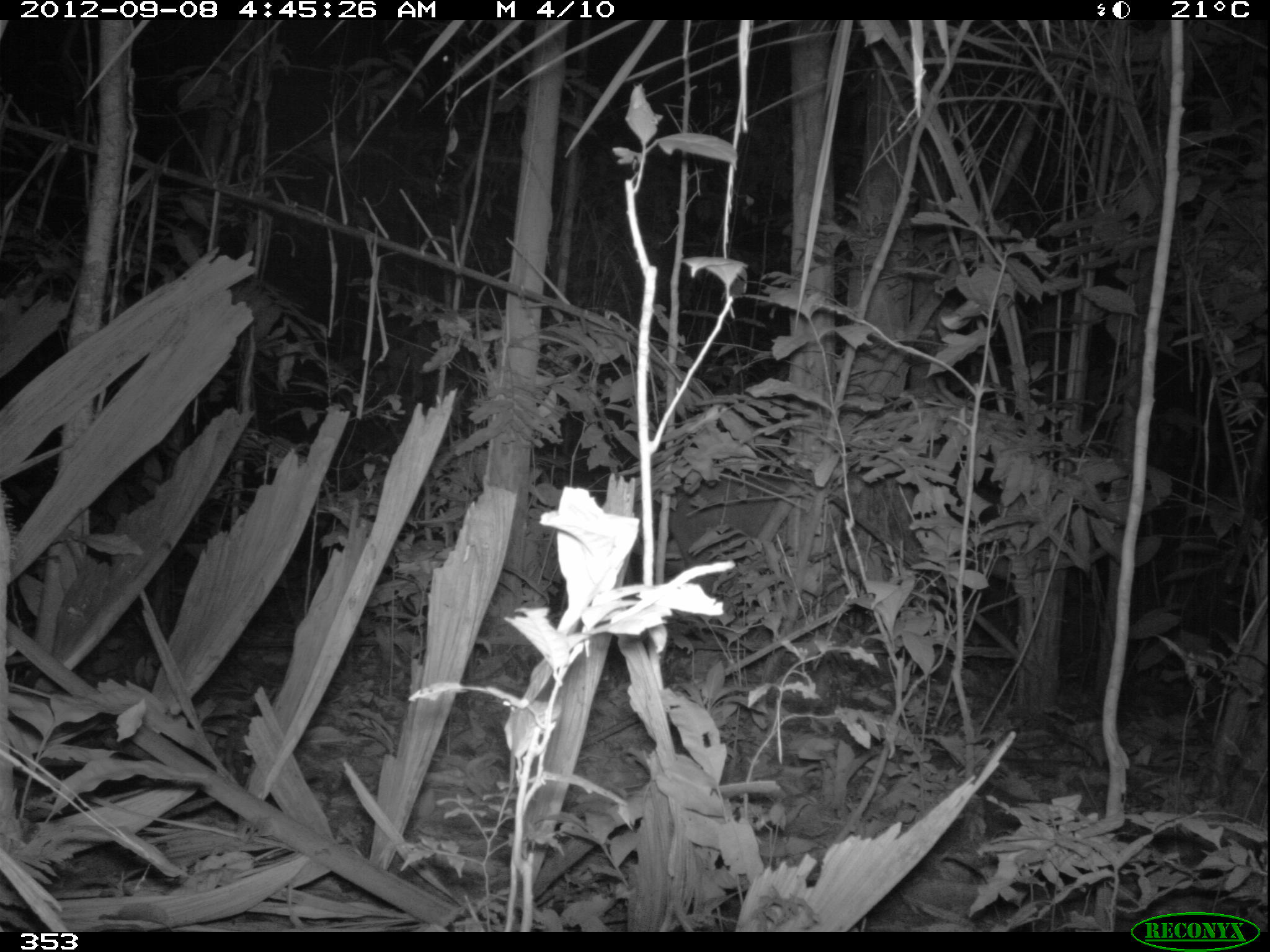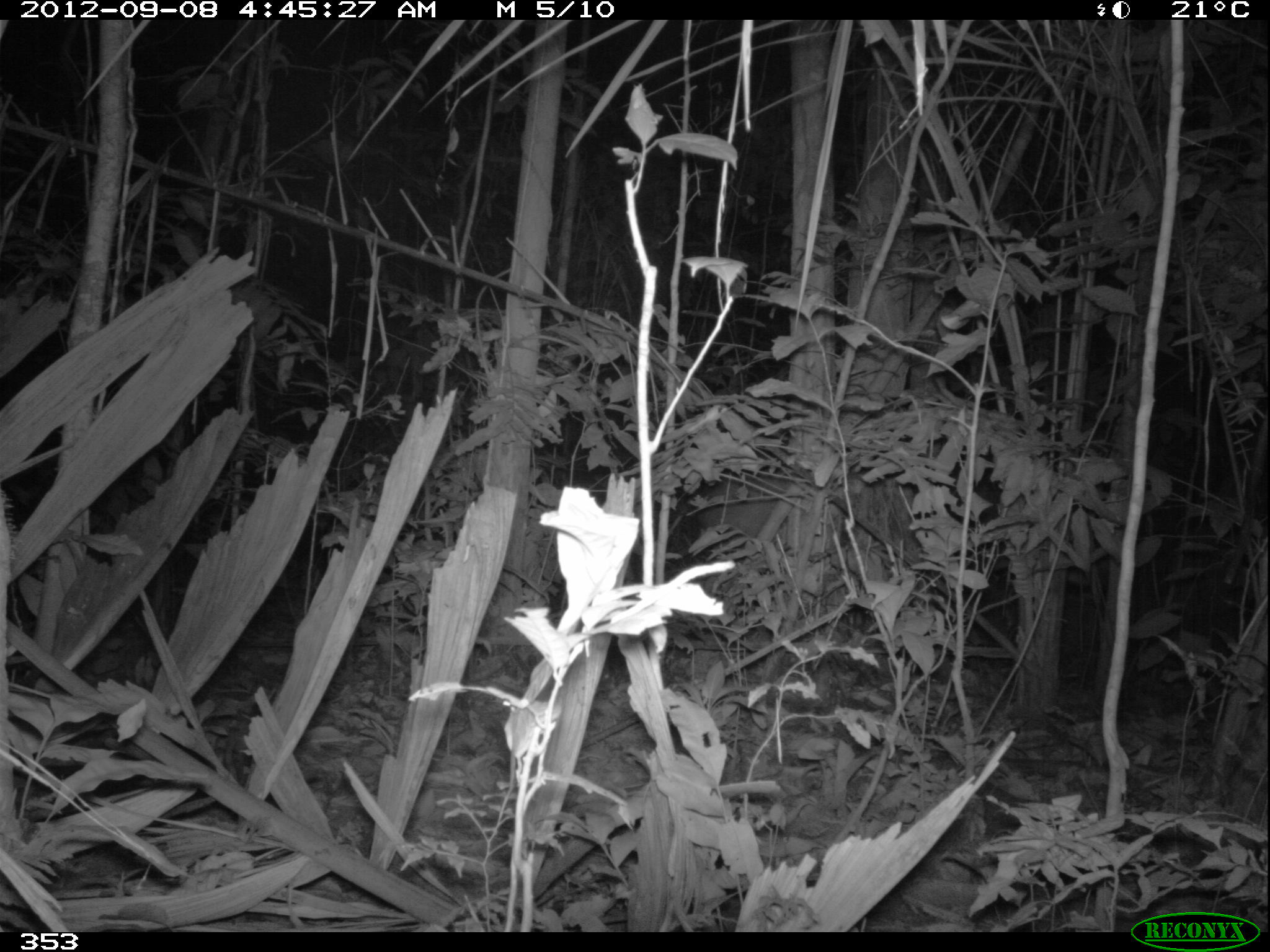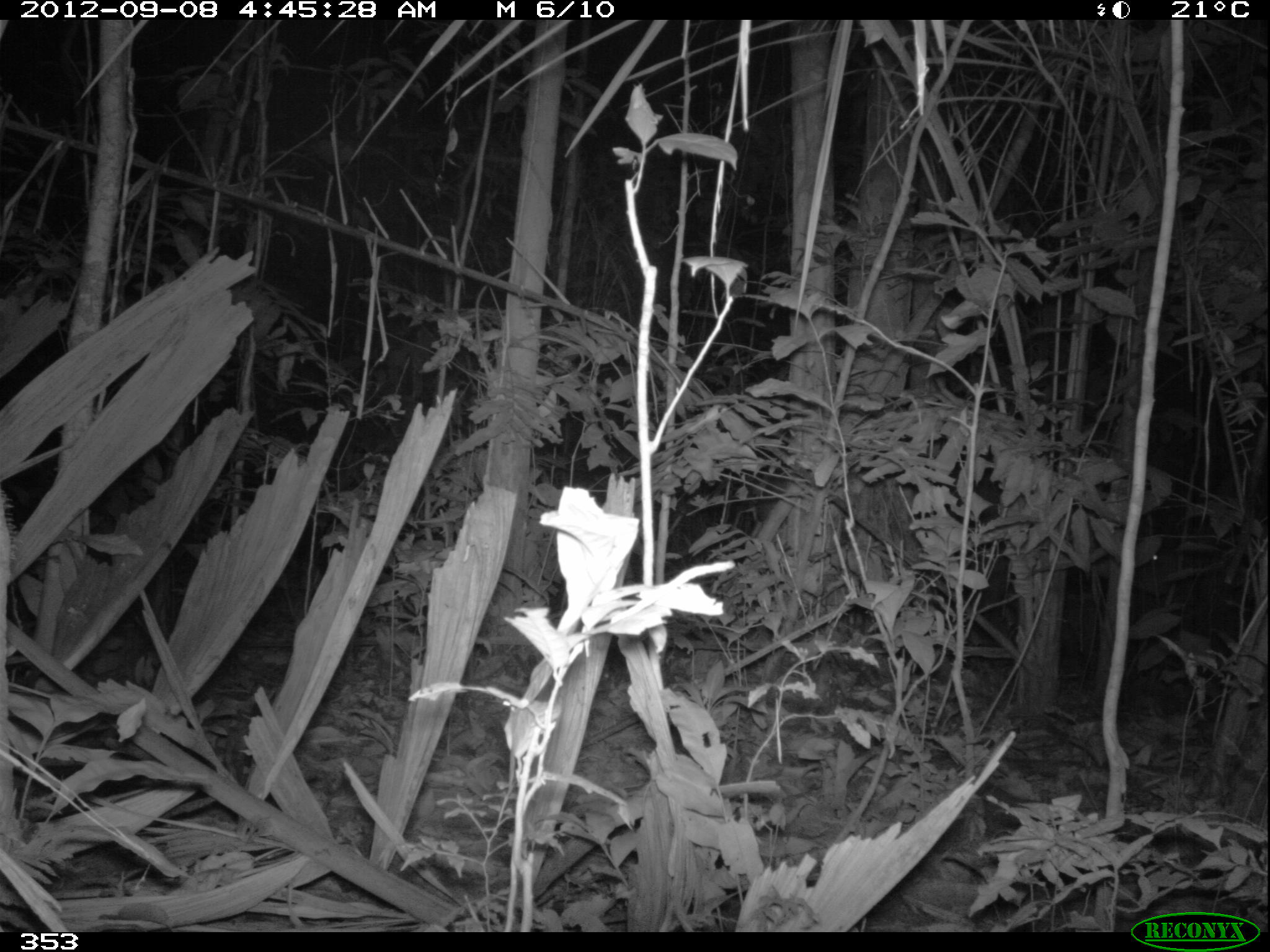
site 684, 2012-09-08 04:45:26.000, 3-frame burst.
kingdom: Animalia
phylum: Chordata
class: Mammalia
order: Artiodactyla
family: Cervidae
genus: Mazama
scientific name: Mazama americana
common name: red brocket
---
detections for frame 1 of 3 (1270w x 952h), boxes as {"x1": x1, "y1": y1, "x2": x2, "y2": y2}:
mazama americana: {"x1": 670, "y1": 475, "x2": 791, "y2": 591}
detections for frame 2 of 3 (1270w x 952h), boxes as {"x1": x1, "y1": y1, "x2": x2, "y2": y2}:
mazama americana: {"x1": 697, "y1": 471, "x2": 793, "y2": 547}